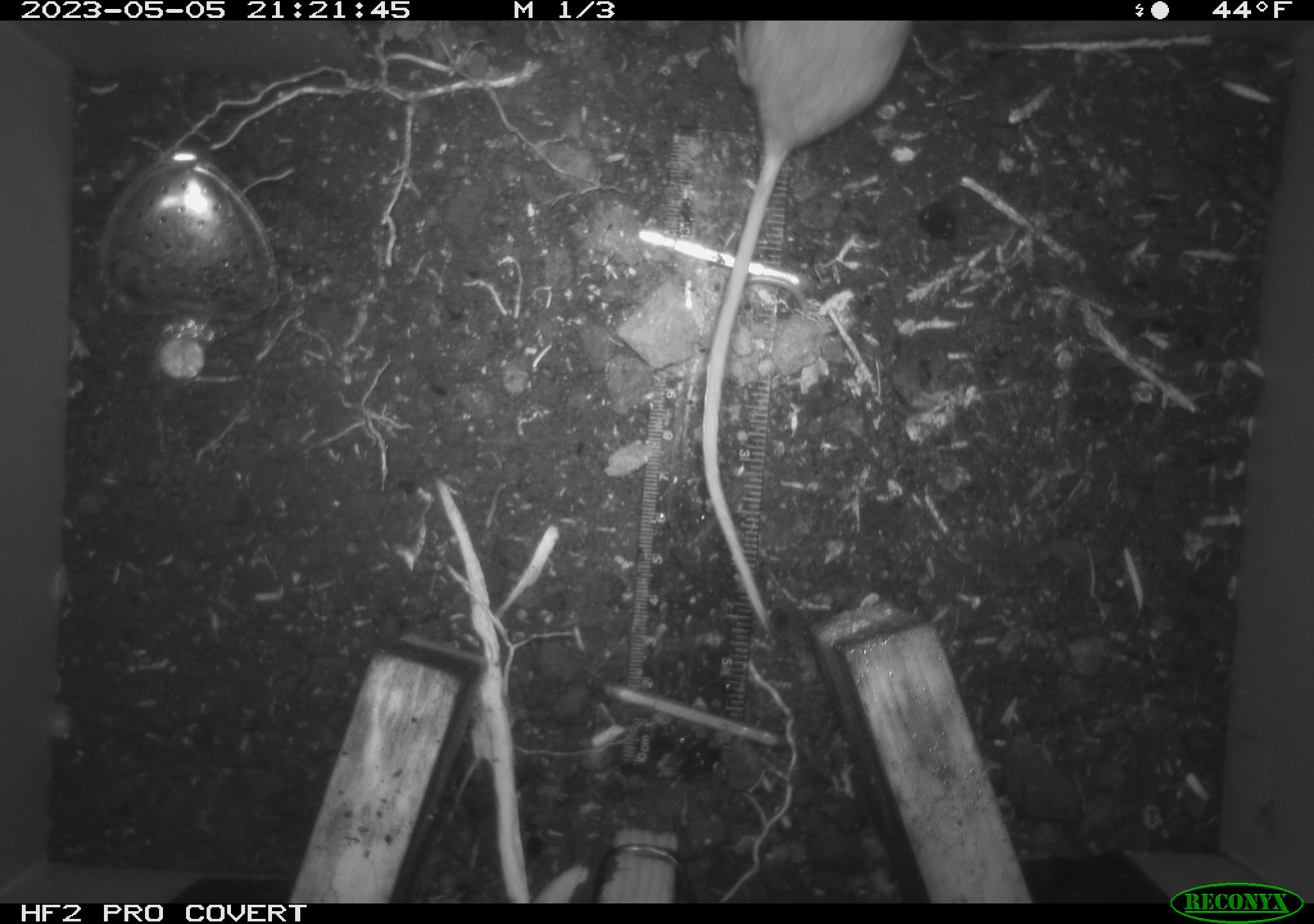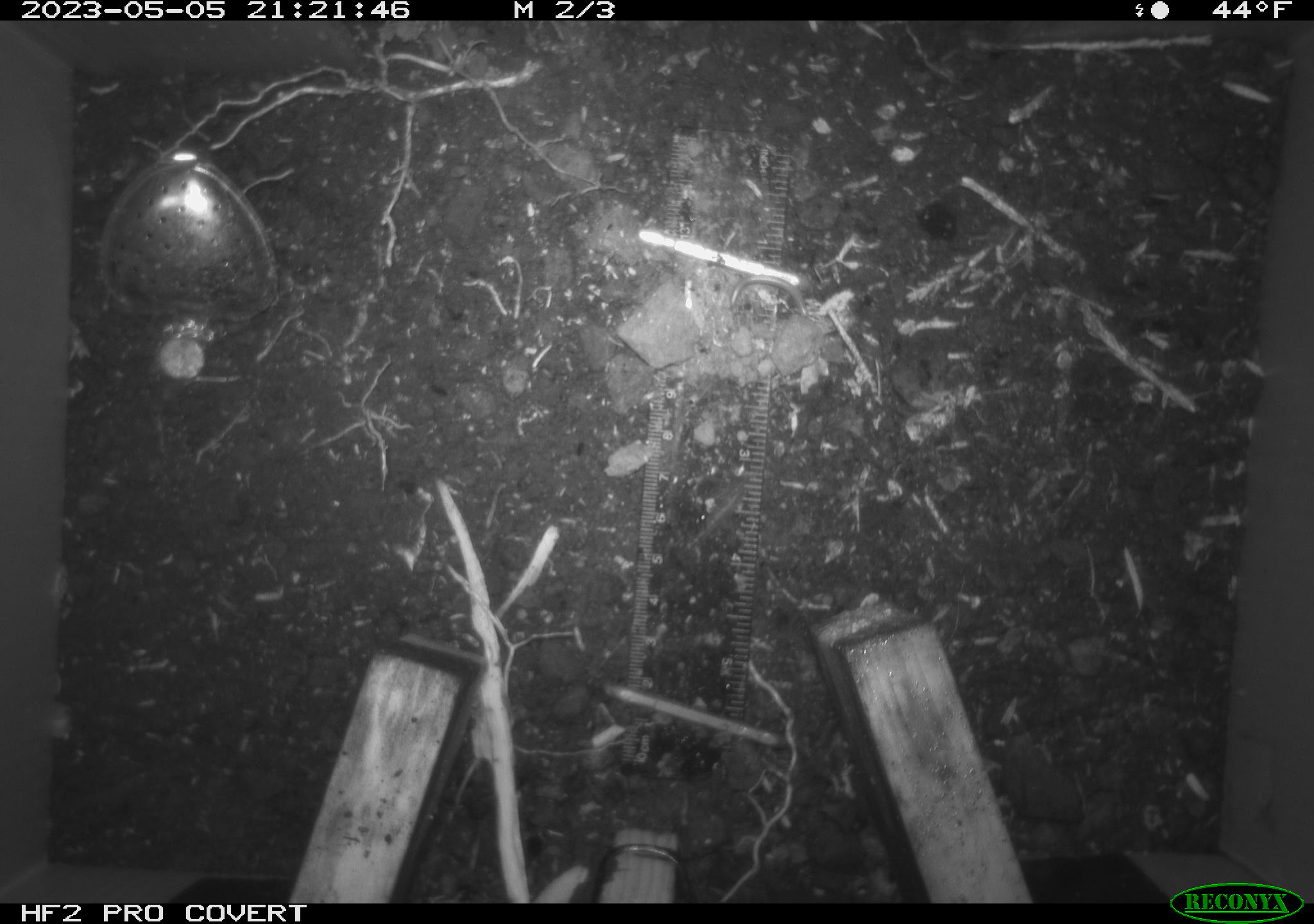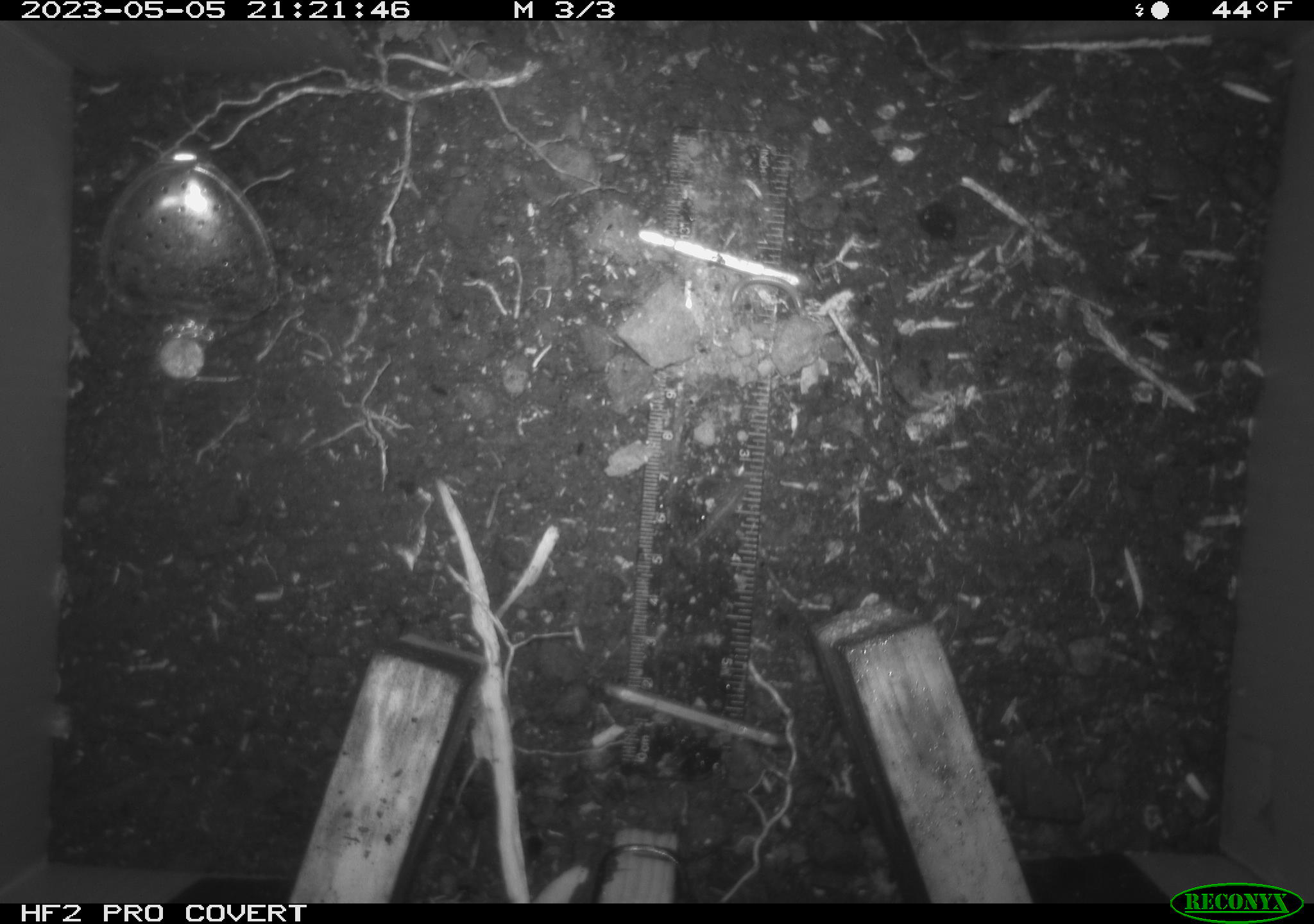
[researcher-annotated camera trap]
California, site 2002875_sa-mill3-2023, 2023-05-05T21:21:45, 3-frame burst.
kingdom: Animalia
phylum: Chordata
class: Mammalia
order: Rodentia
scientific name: Rodentia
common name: mouse species